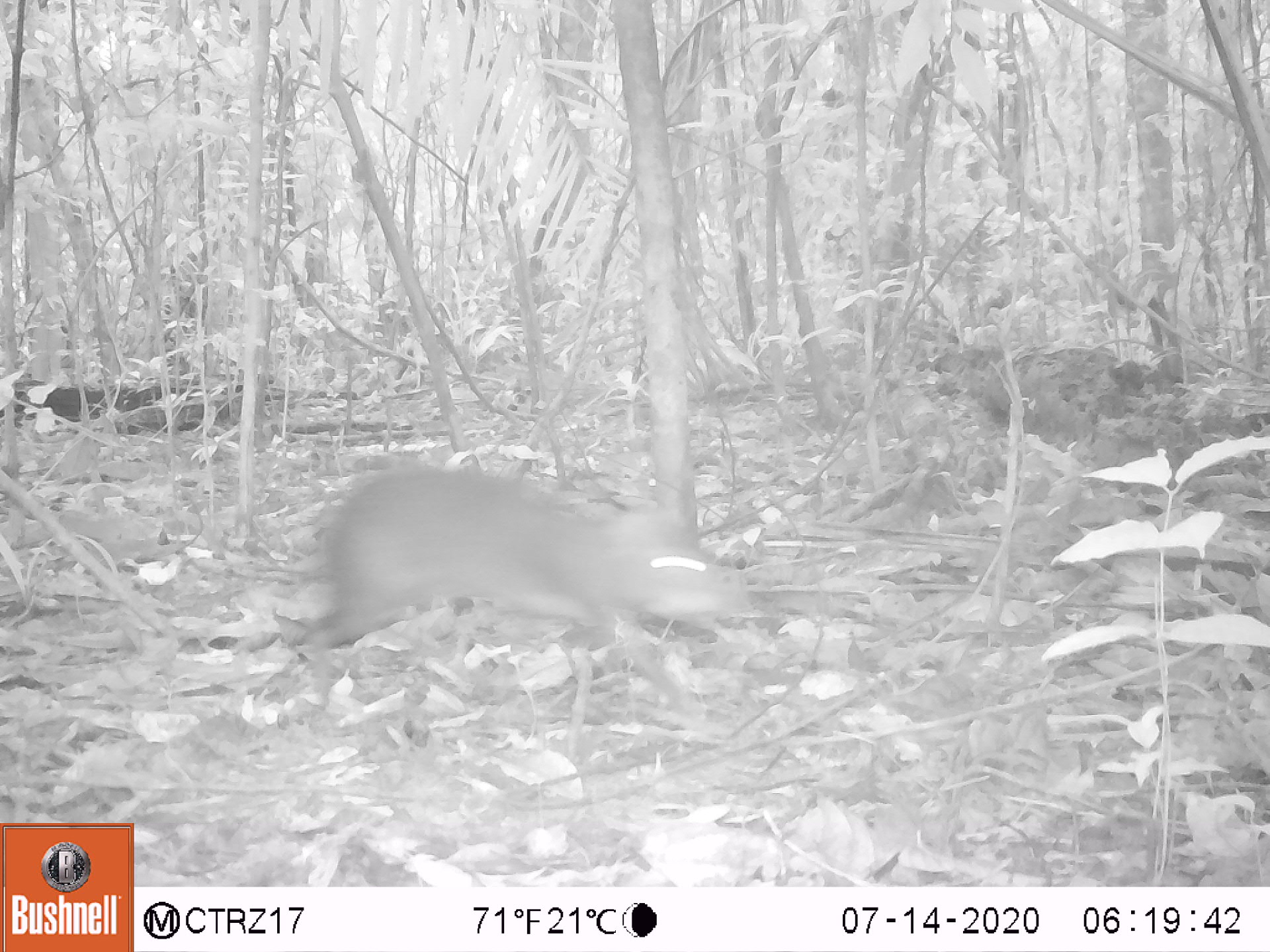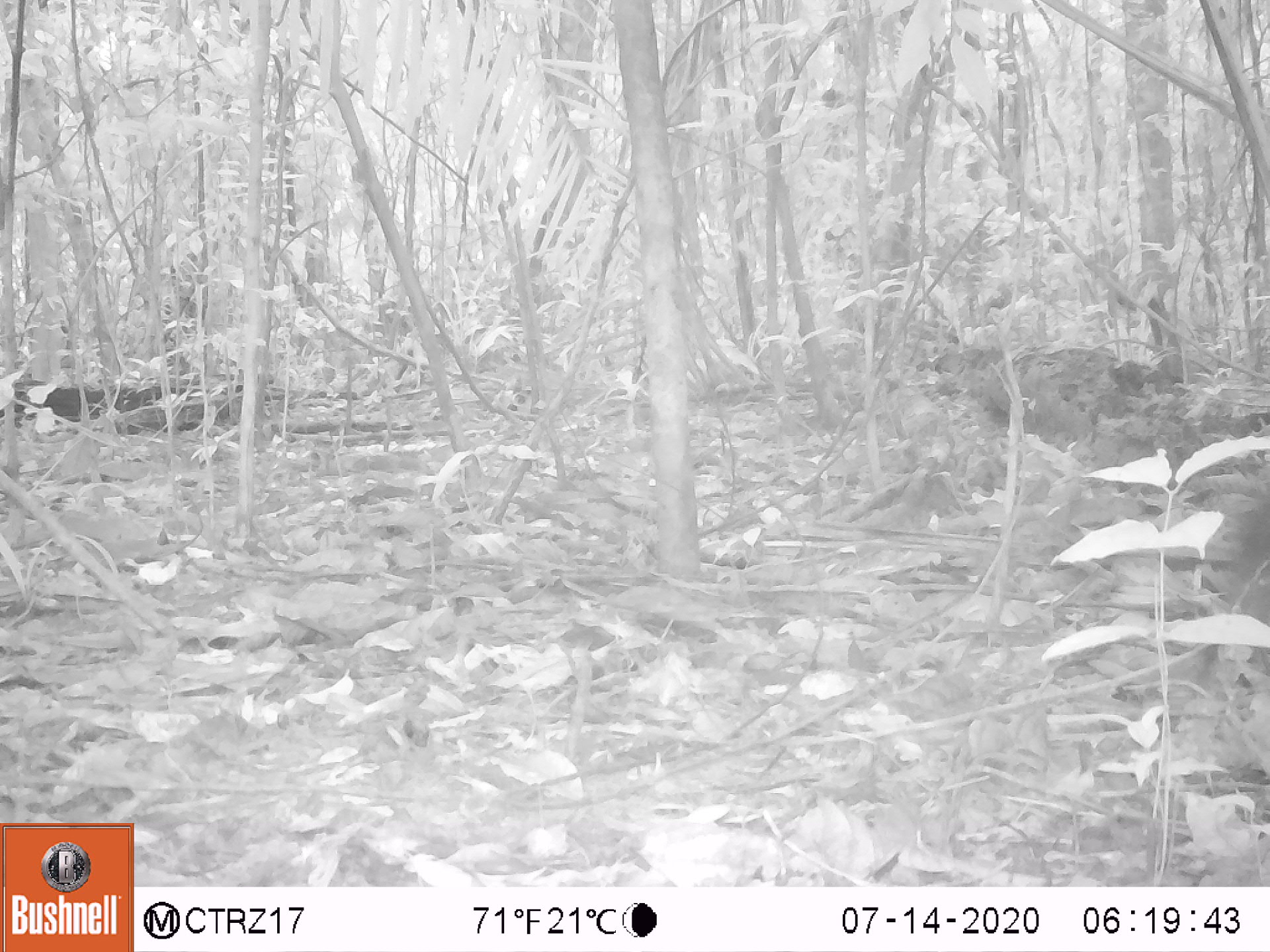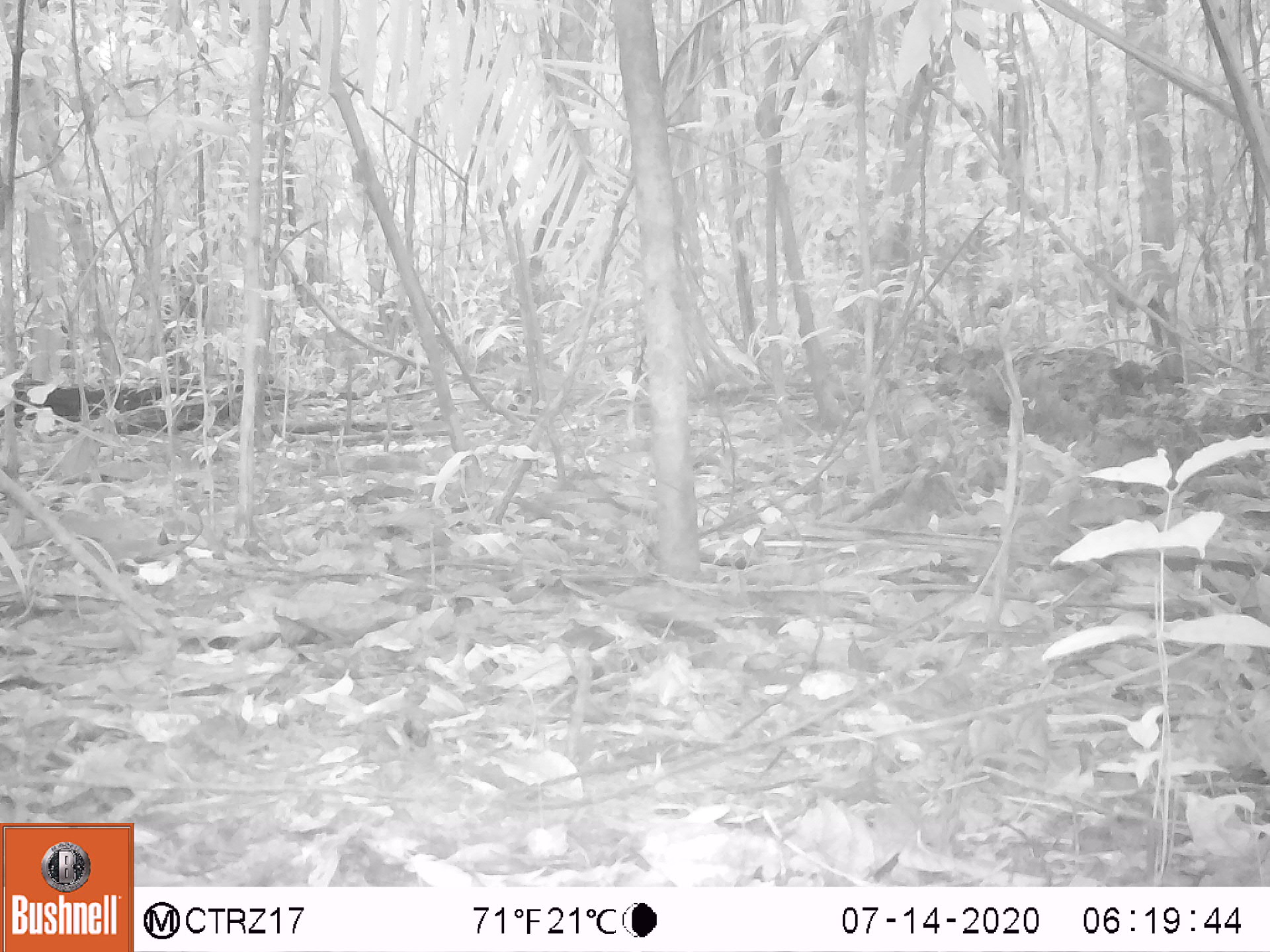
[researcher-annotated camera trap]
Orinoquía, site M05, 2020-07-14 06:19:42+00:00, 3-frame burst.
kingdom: Animalia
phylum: Chordata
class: Mammalia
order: Rodentia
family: Dasyproctidae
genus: Dasyprocta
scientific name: Dasyprocta fuliginosa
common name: black agouti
Black agouti (Dasyprocta fuliginosa).